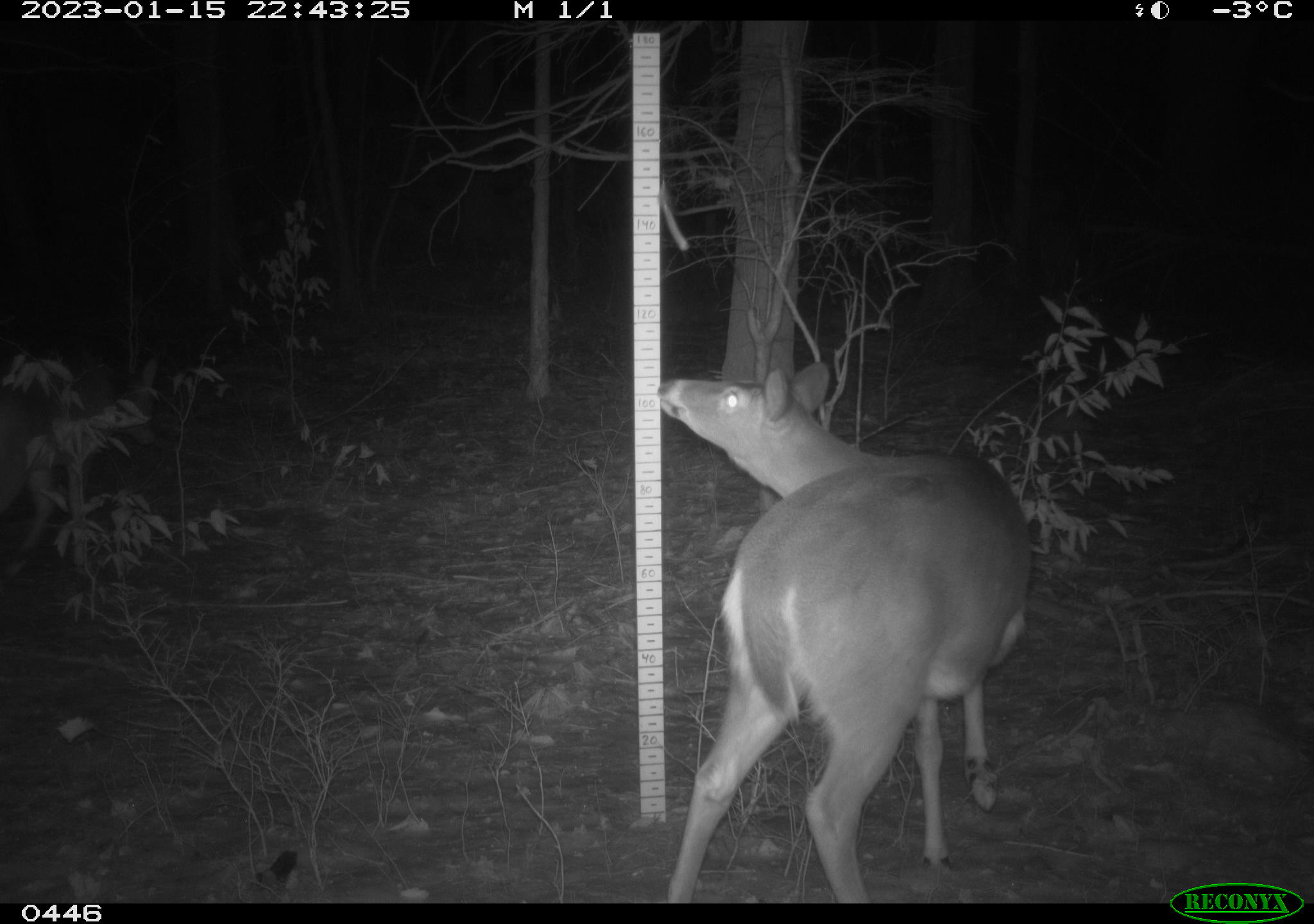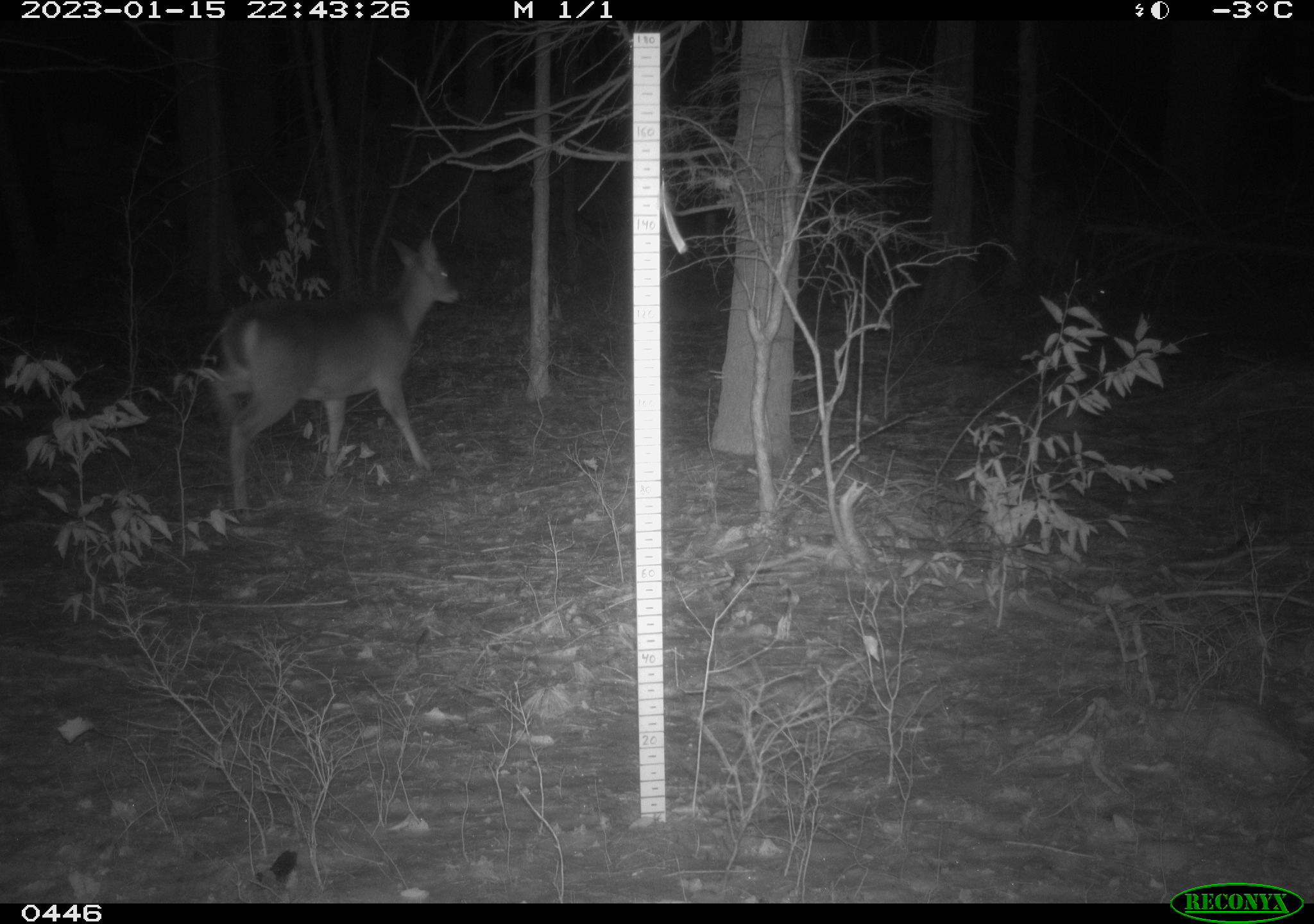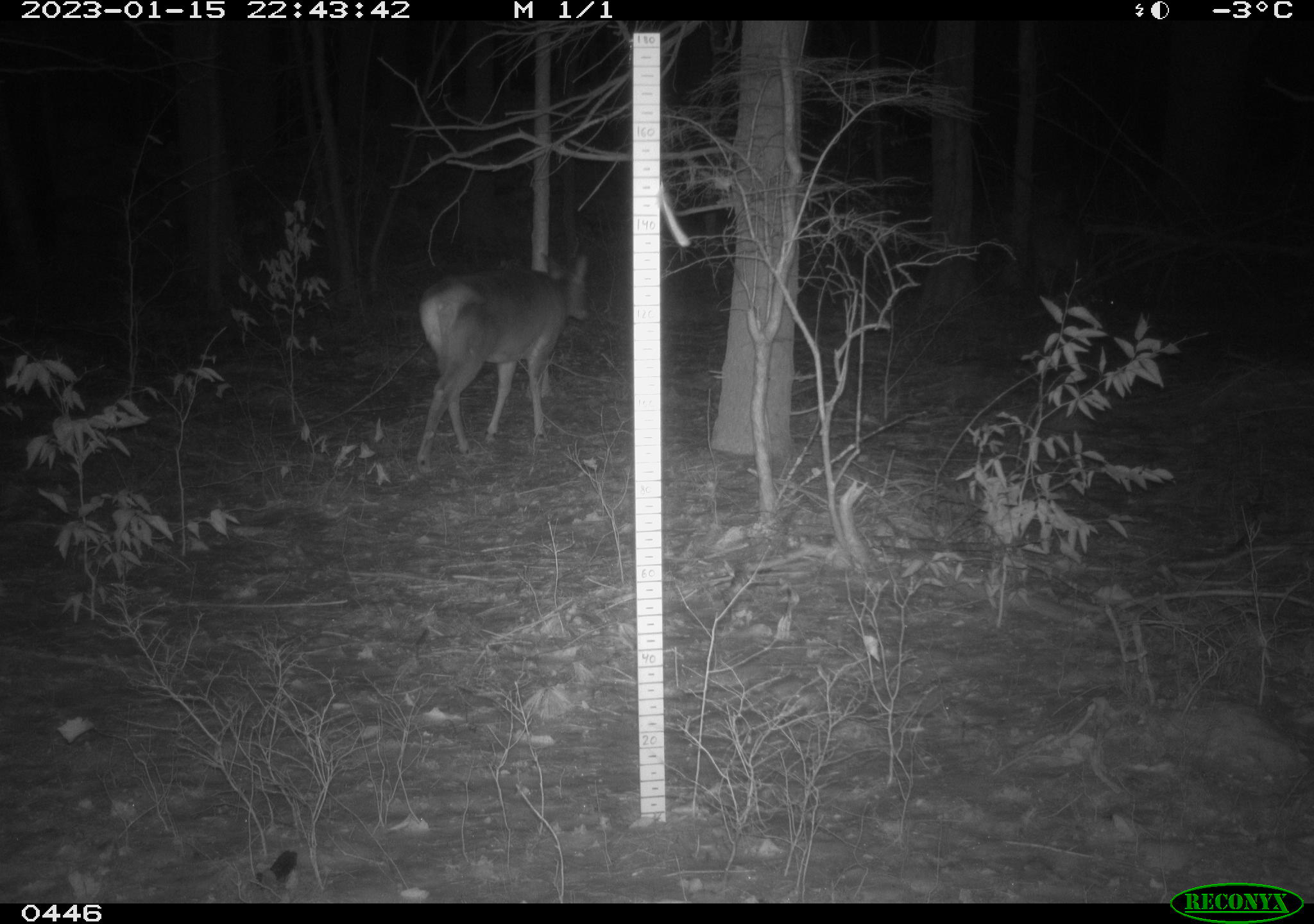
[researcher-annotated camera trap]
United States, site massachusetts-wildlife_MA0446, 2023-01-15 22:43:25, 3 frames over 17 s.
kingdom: Animalia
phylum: Chordata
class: Mammalia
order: Artiodactyla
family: Cervidae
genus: Odocoileus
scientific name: Odocoileus virginianus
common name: white-tailed deer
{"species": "white-tailed deer (Odocoileus virginianus)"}